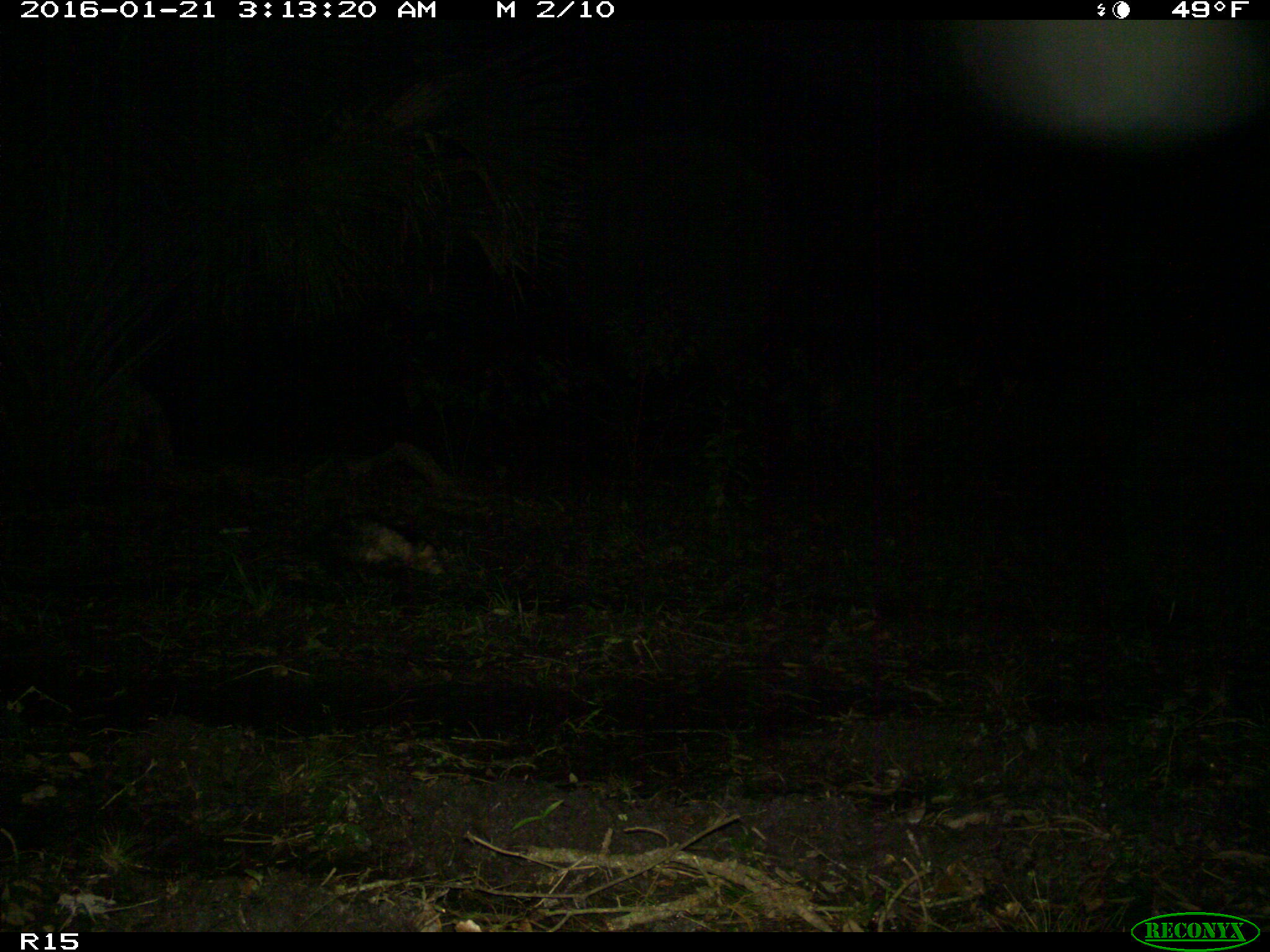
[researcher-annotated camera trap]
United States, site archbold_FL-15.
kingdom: Animalia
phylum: Chordata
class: Mammalia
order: Didelphimorphia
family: Didelphidae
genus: Didelphis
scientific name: Didelphis virginiana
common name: virginia opossum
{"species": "Didelphis virginiana (virginia opossum)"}